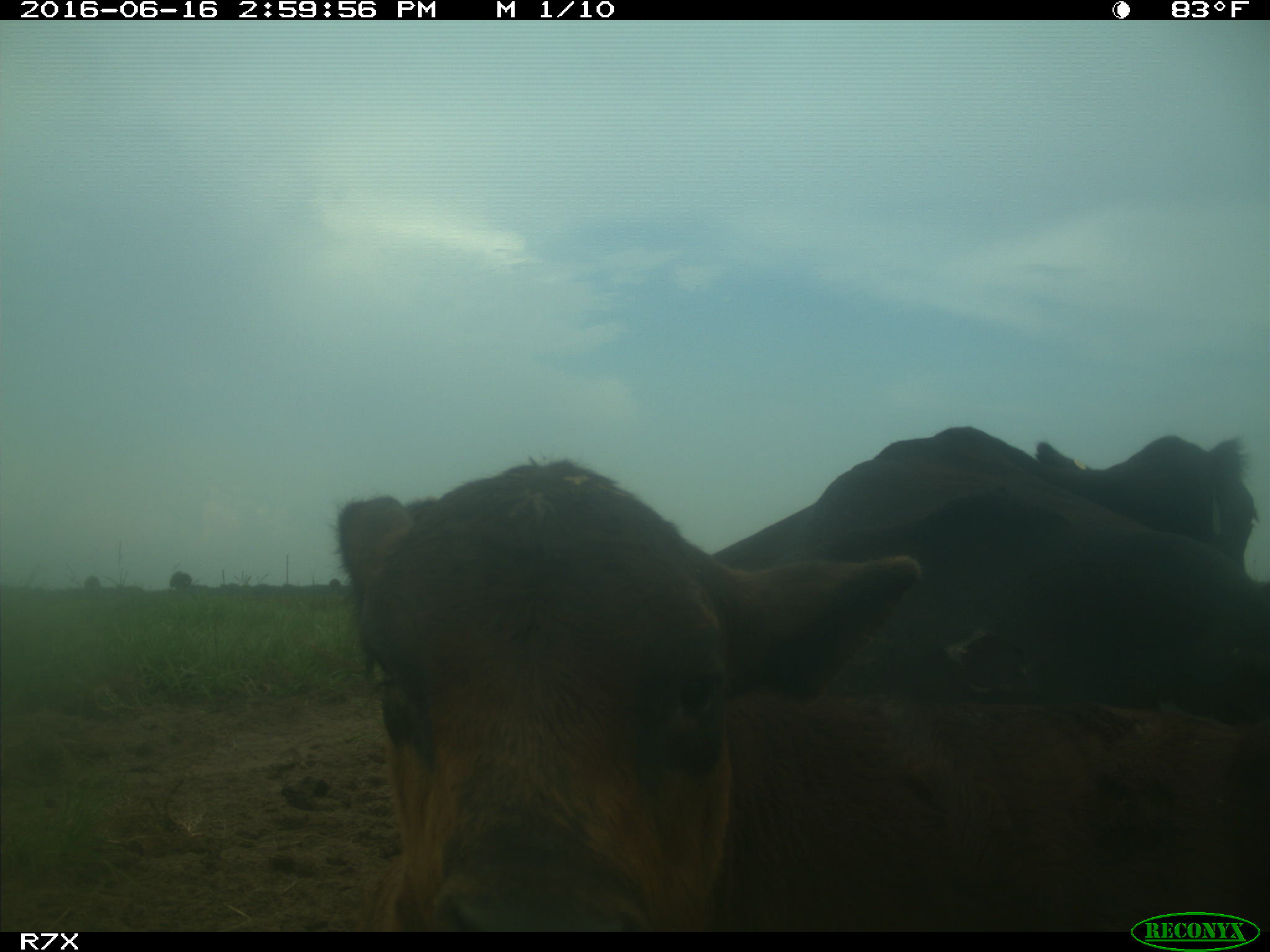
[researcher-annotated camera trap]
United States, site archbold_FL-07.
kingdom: Animalia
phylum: Chordata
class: Mammalia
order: Artiodactyla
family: Bovidae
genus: Bos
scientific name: Bos taurus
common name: domestic cow